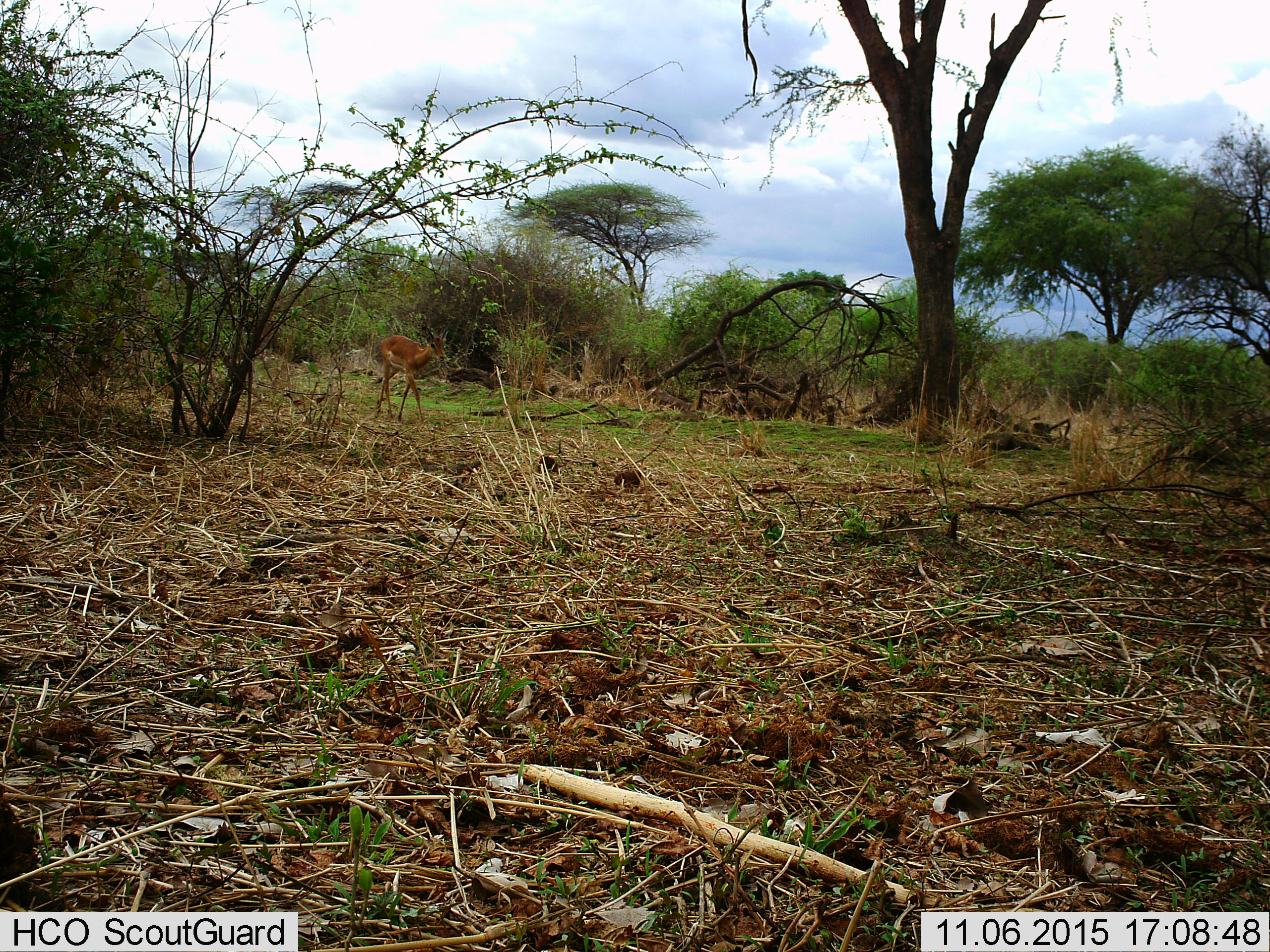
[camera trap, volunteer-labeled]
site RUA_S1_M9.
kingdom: Animalia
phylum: Chordata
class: Mammalia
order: Artiodactyla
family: Bovidae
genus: Aepyceros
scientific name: Aepyceros melampus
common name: impala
Impala (Aepyceros melampus), count 1. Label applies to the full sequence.